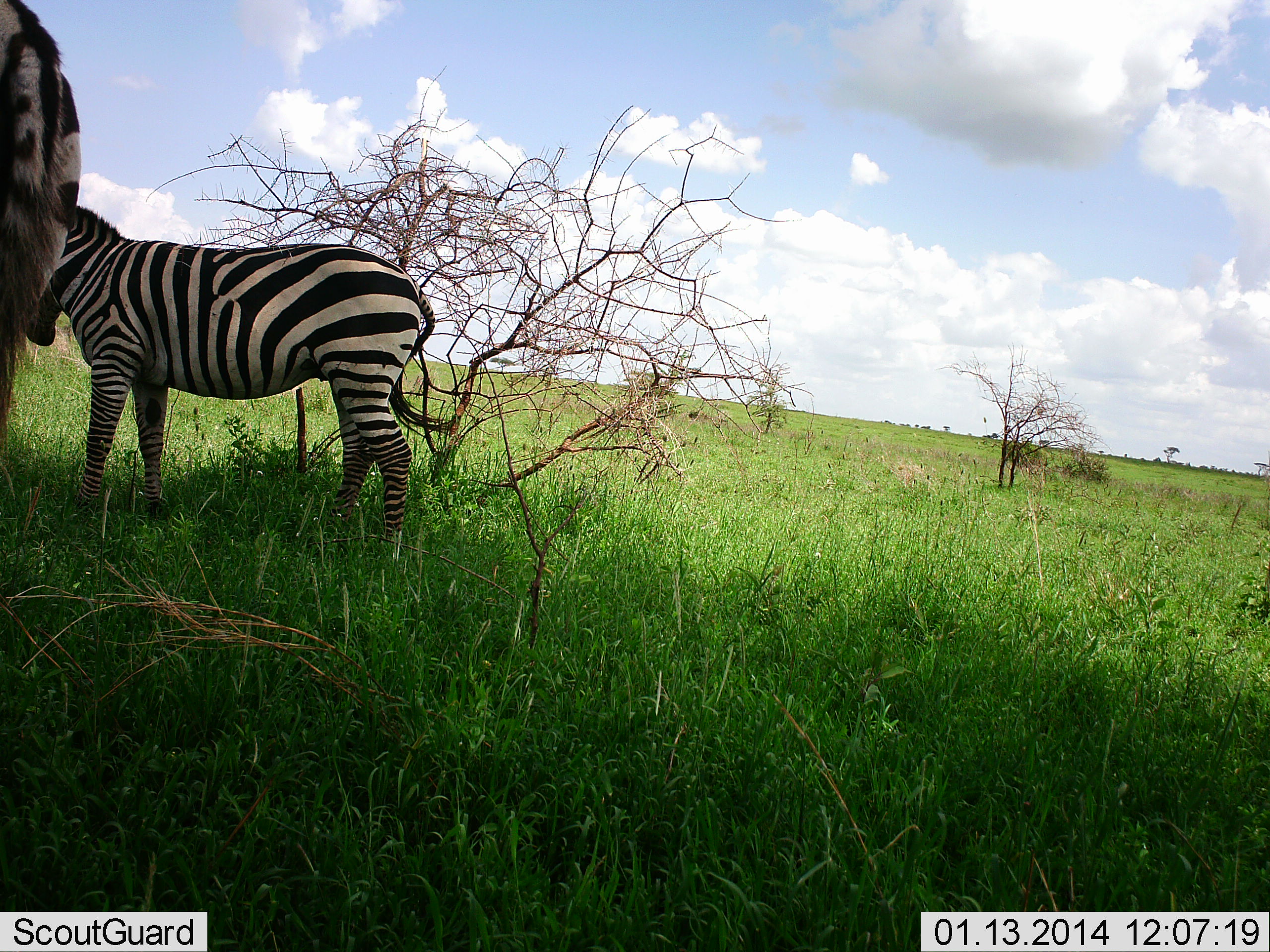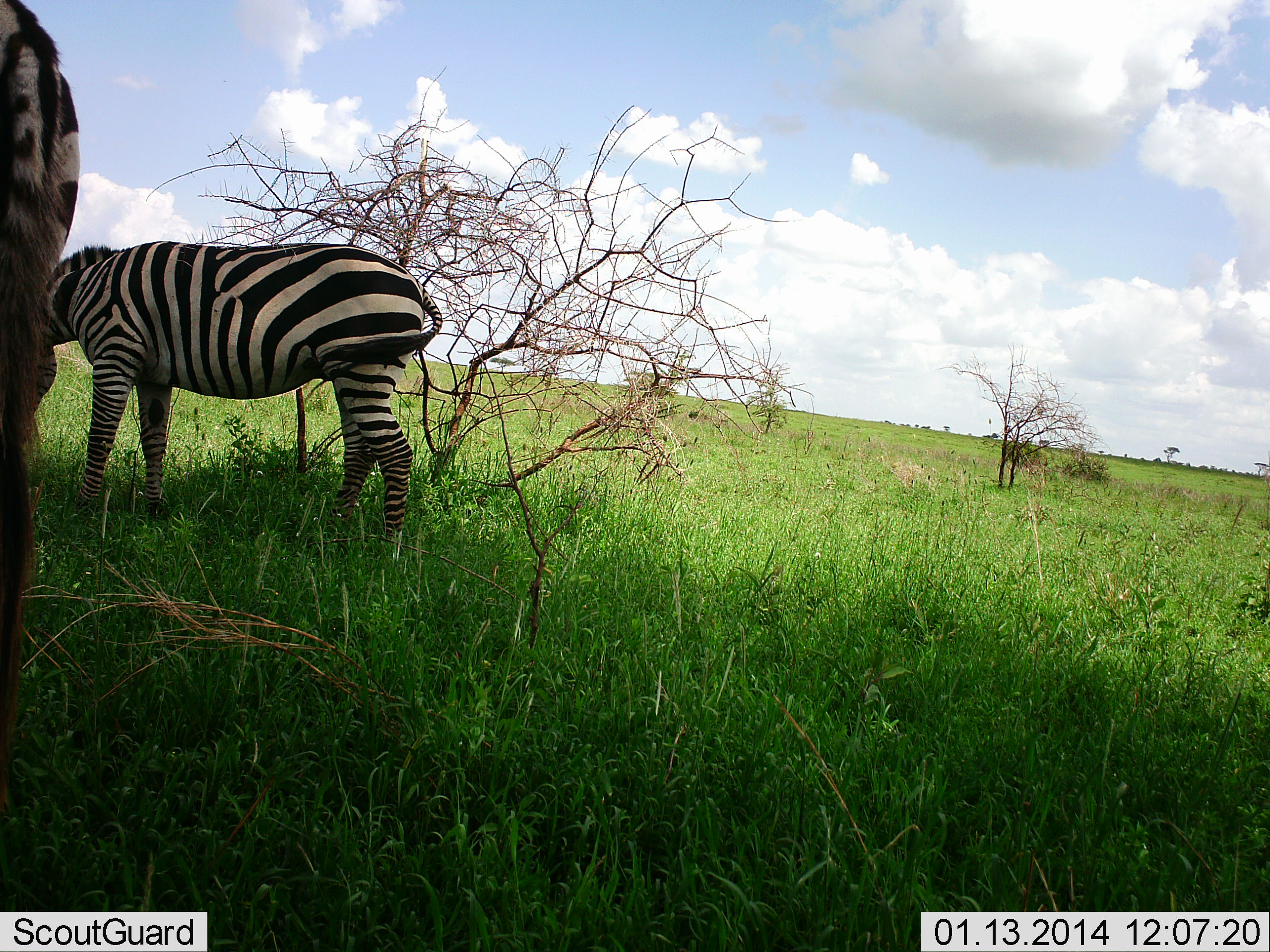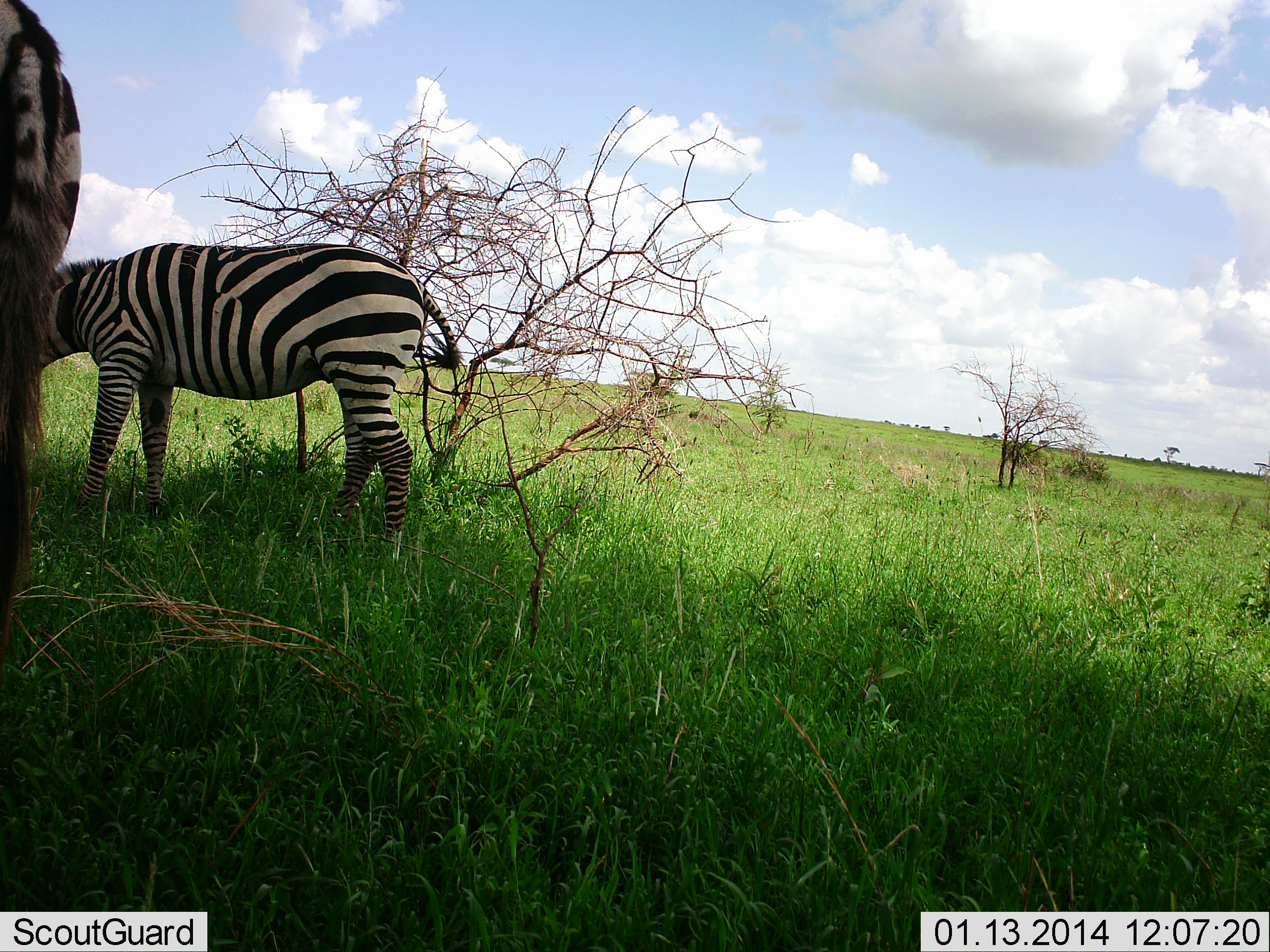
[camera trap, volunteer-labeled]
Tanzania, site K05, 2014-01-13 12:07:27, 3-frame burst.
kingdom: Animalia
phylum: Chordata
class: Mammalia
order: Perissodactyla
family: Equidae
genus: Equus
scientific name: Equus quagga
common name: plains zebra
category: zebra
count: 2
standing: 70%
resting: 0%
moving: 0%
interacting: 10%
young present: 10%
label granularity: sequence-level